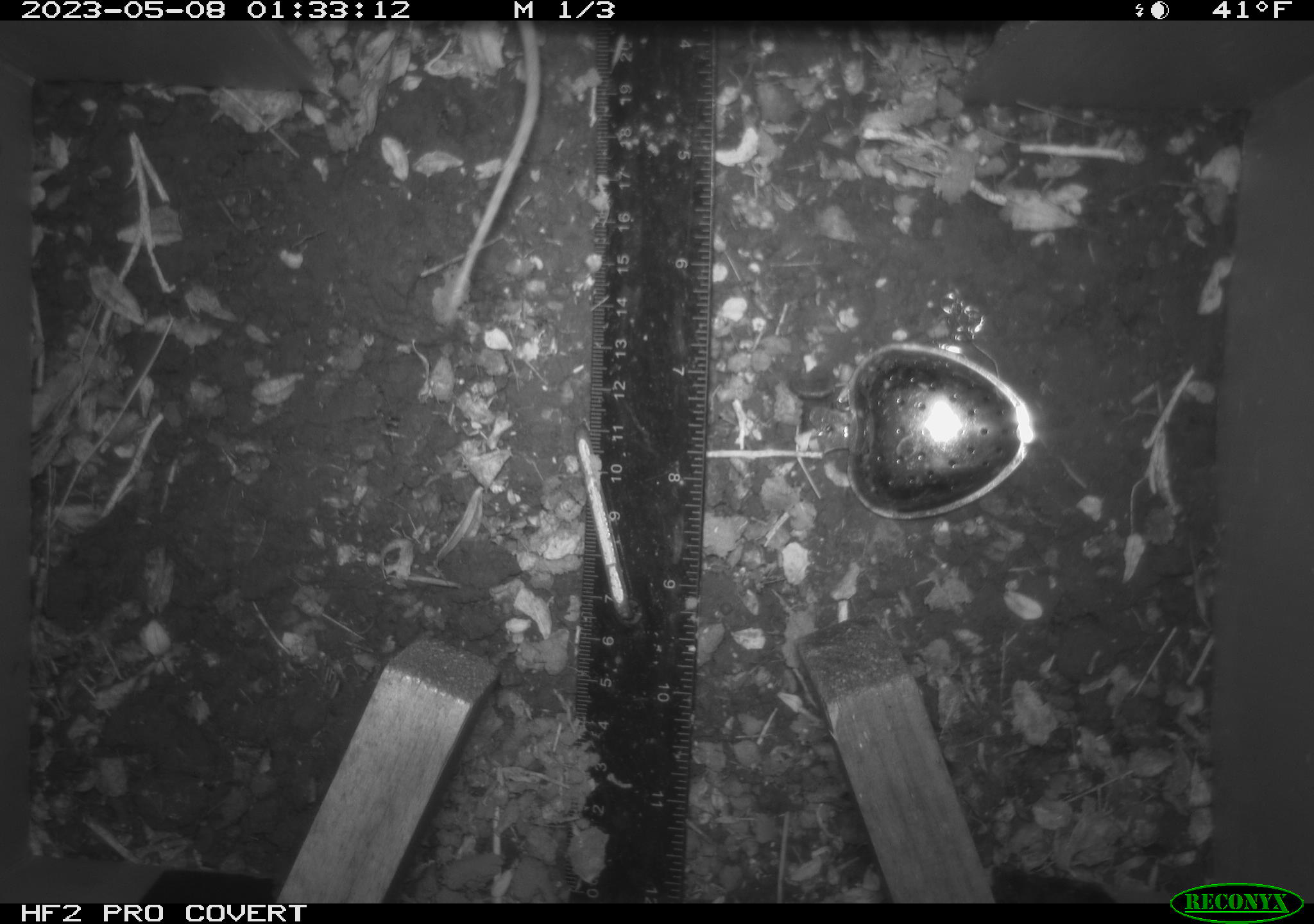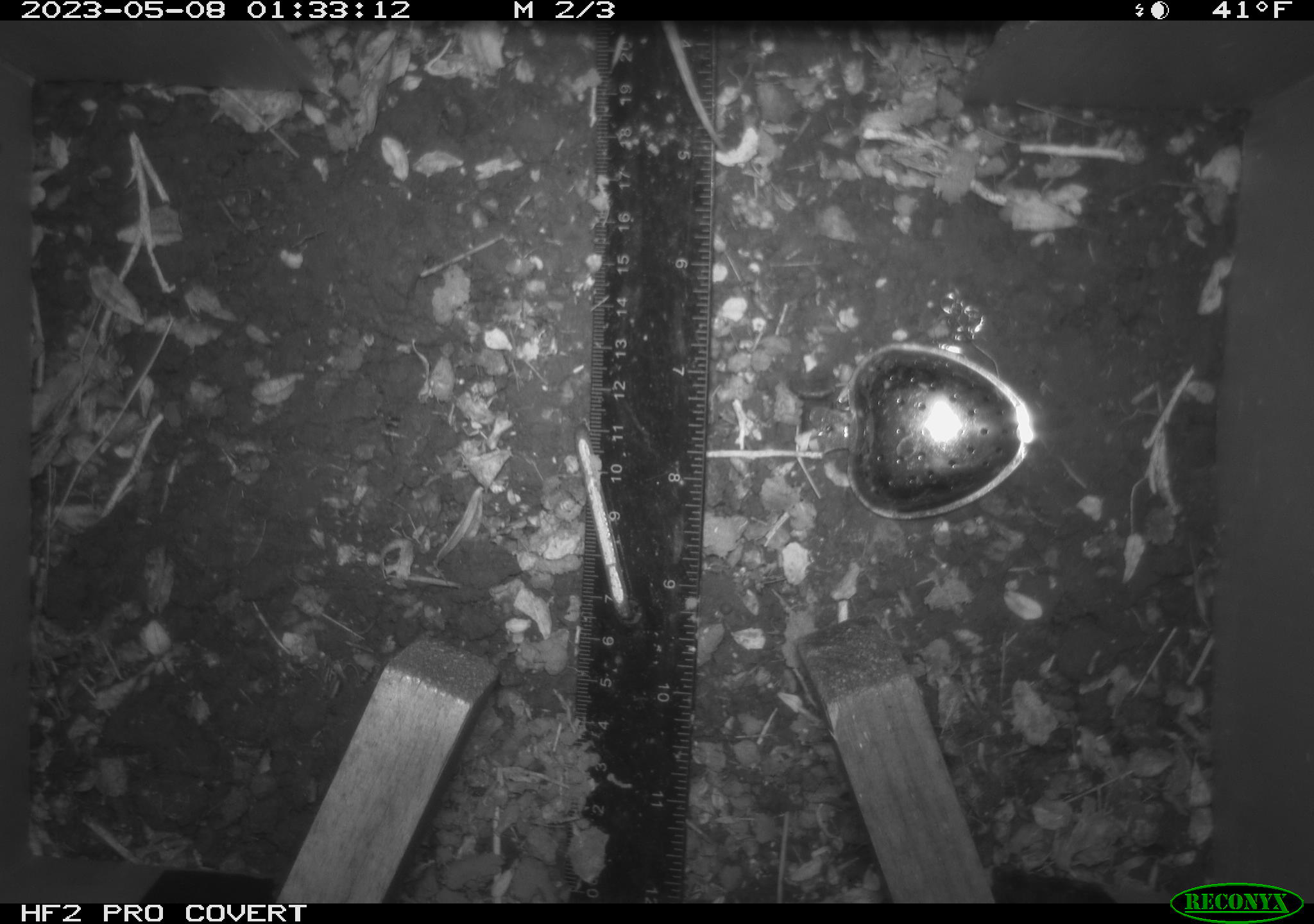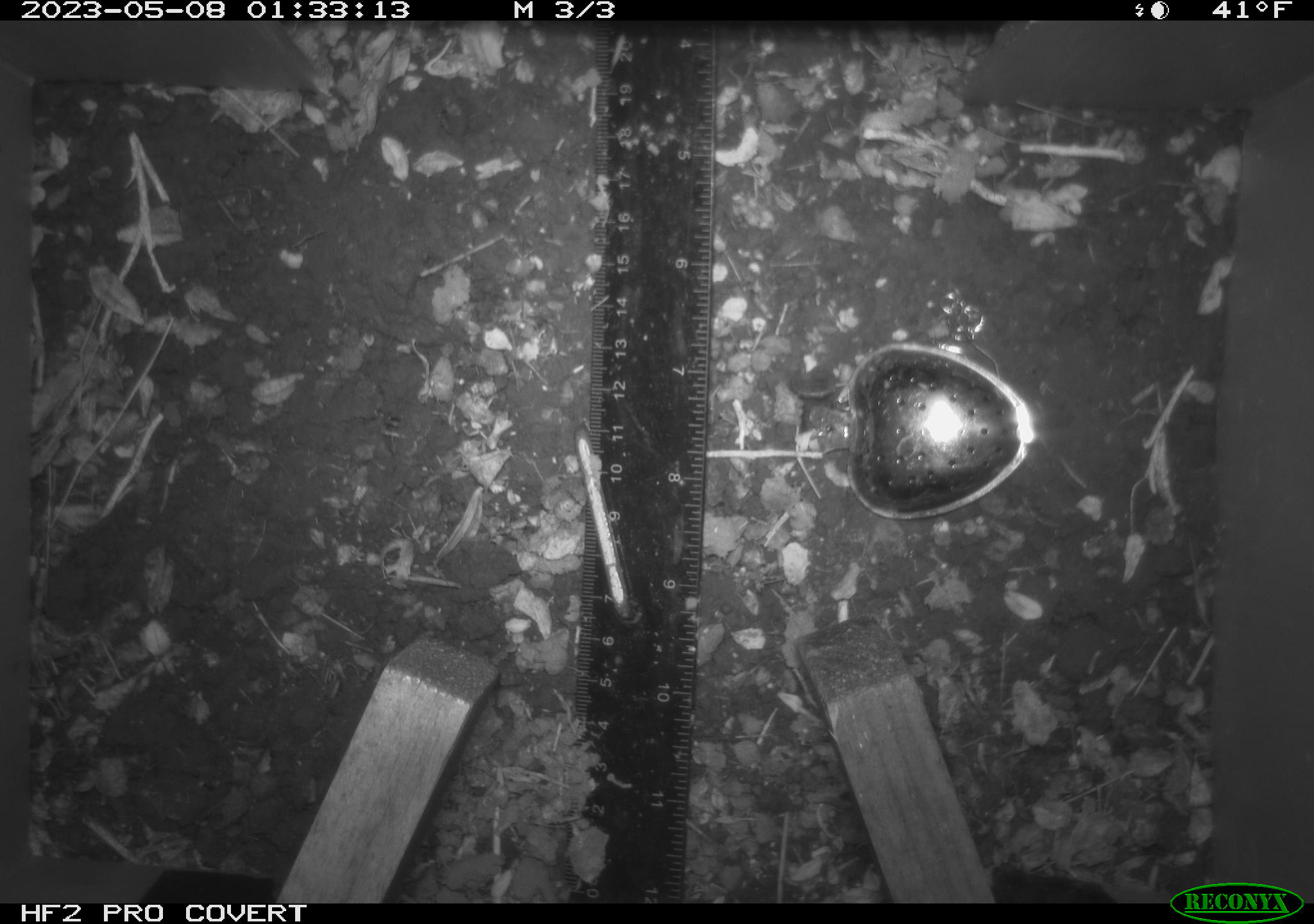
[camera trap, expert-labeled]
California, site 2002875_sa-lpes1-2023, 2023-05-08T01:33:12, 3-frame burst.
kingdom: Animalia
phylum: Chordata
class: Mammalia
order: Rodentia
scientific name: Rodentia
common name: mouse species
Mouse species (Rodentia).